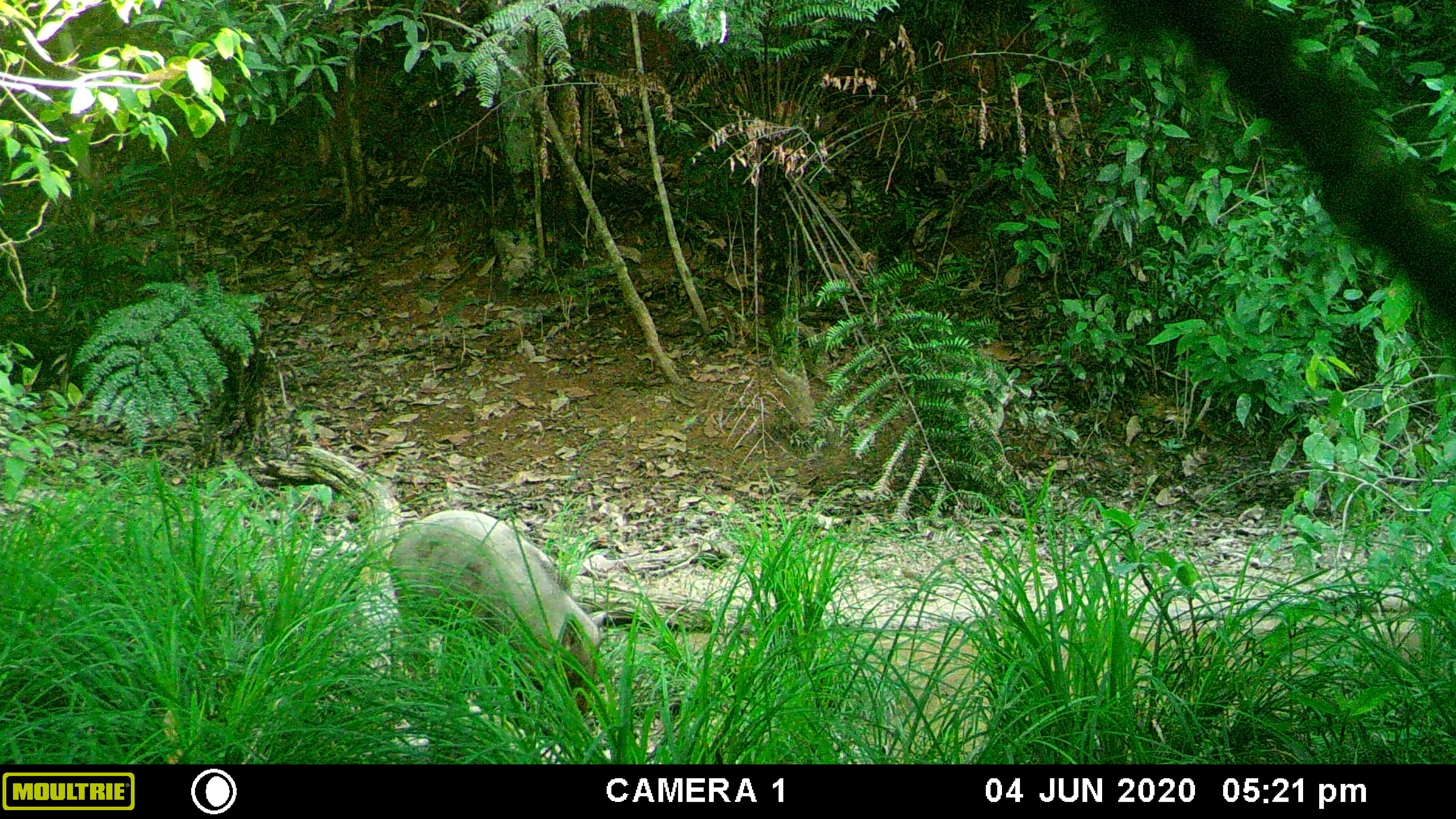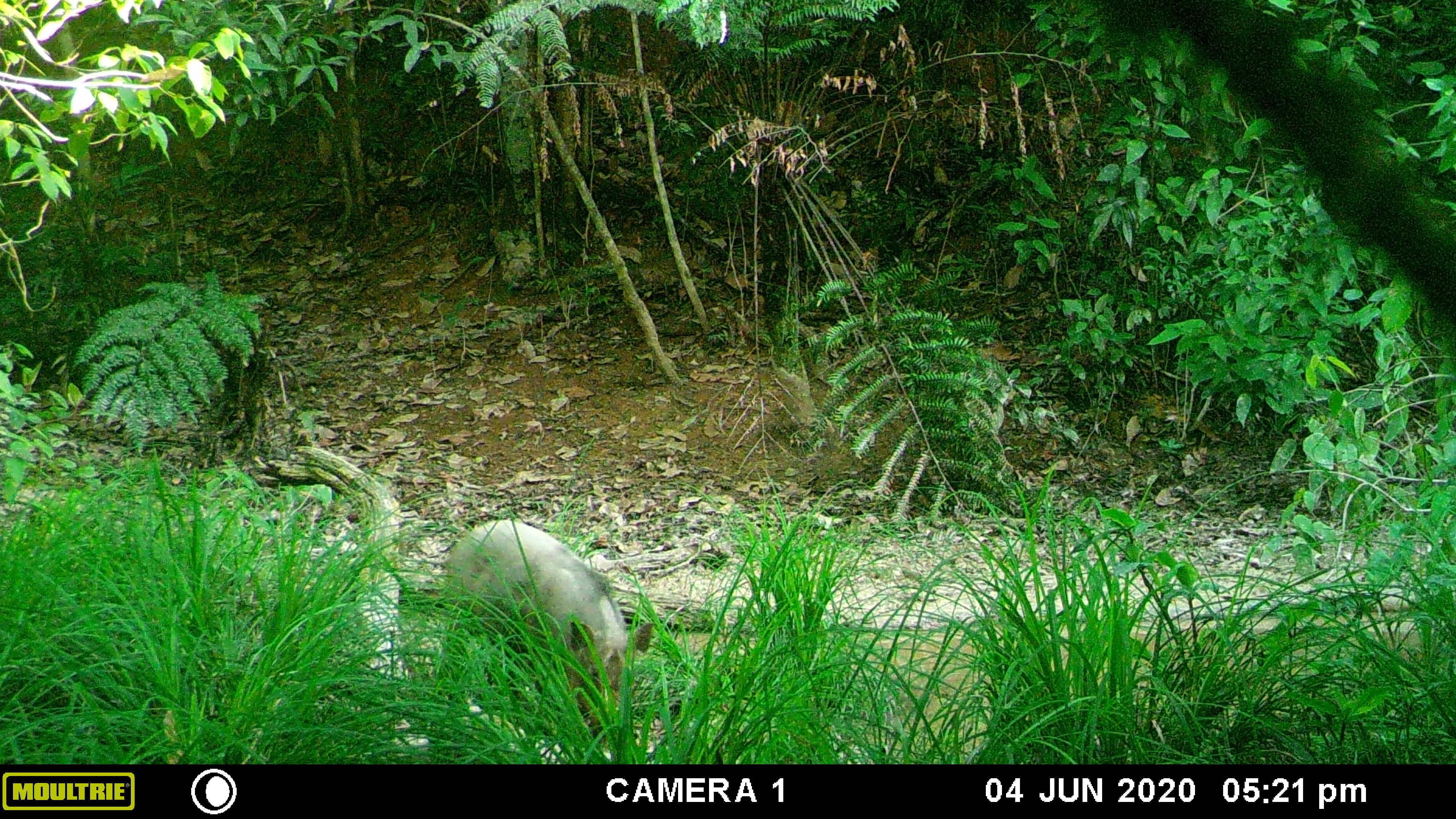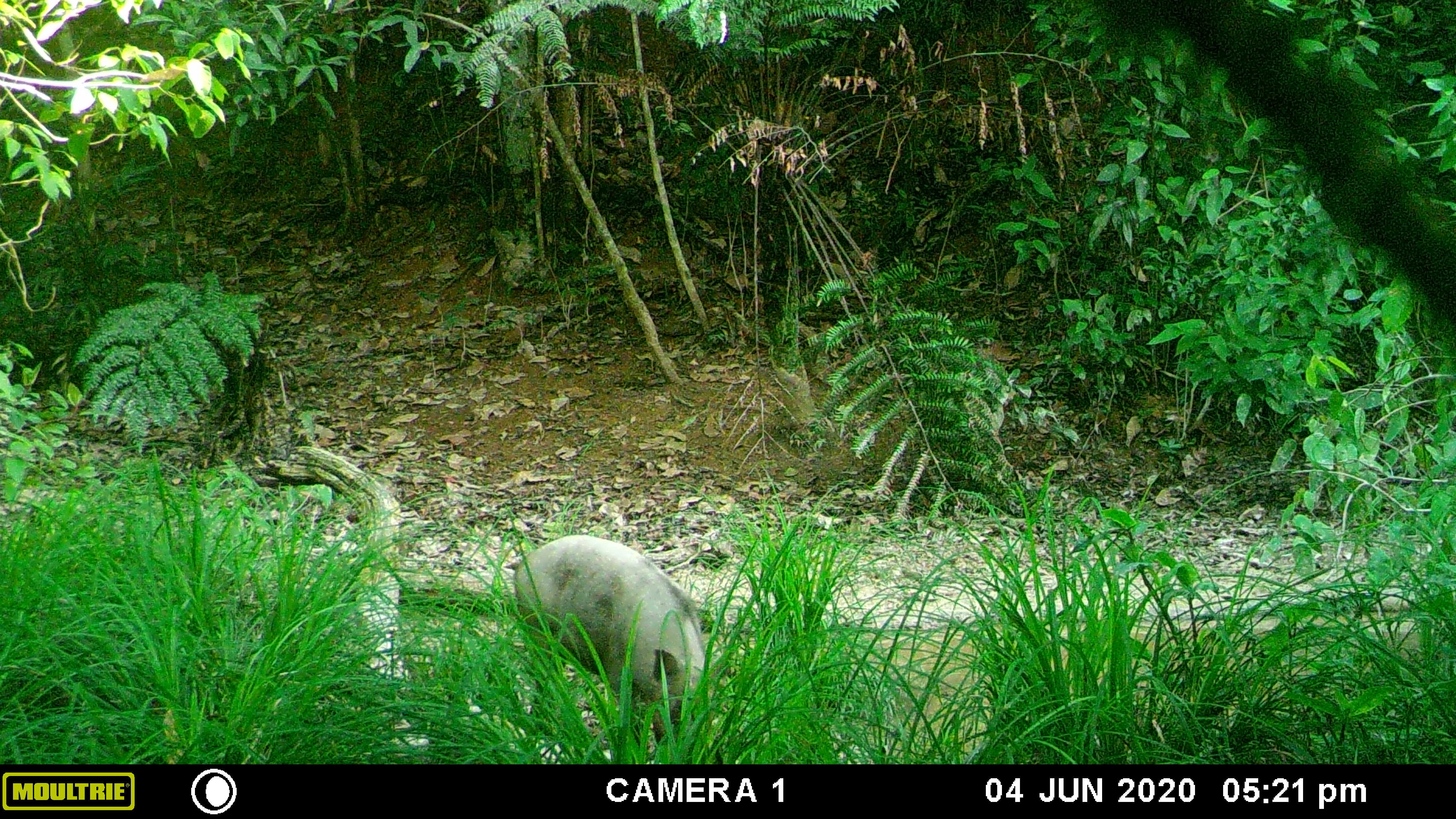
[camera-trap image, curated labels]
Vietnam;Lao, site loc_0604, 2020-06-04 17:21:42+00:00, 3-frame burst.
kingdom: Animalia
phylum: Chordata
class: Mammalia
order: Artiodactyla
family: Suidae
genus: Sus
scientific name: Sus scrofa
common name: eurasian wild pig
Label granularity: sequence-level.